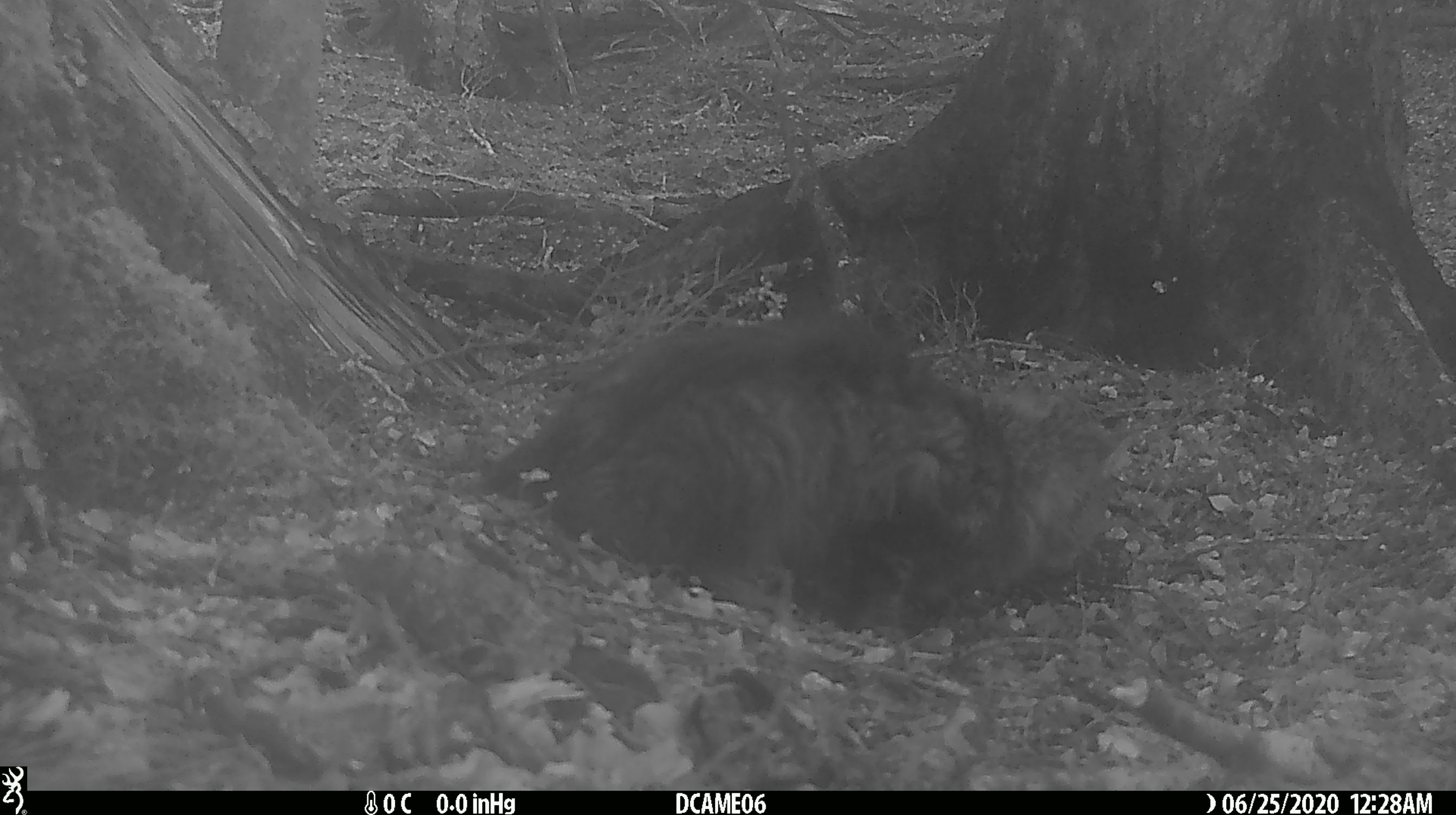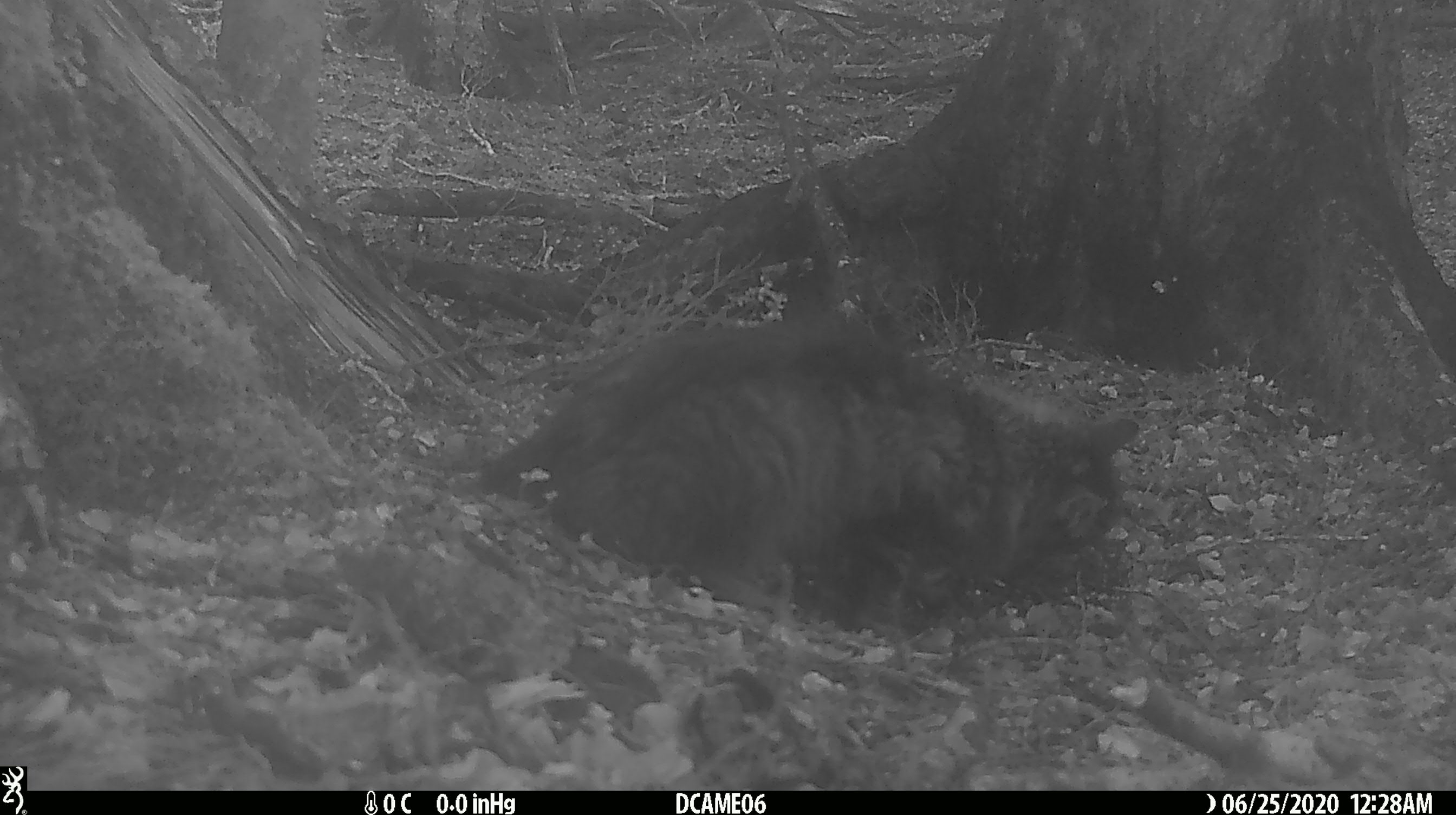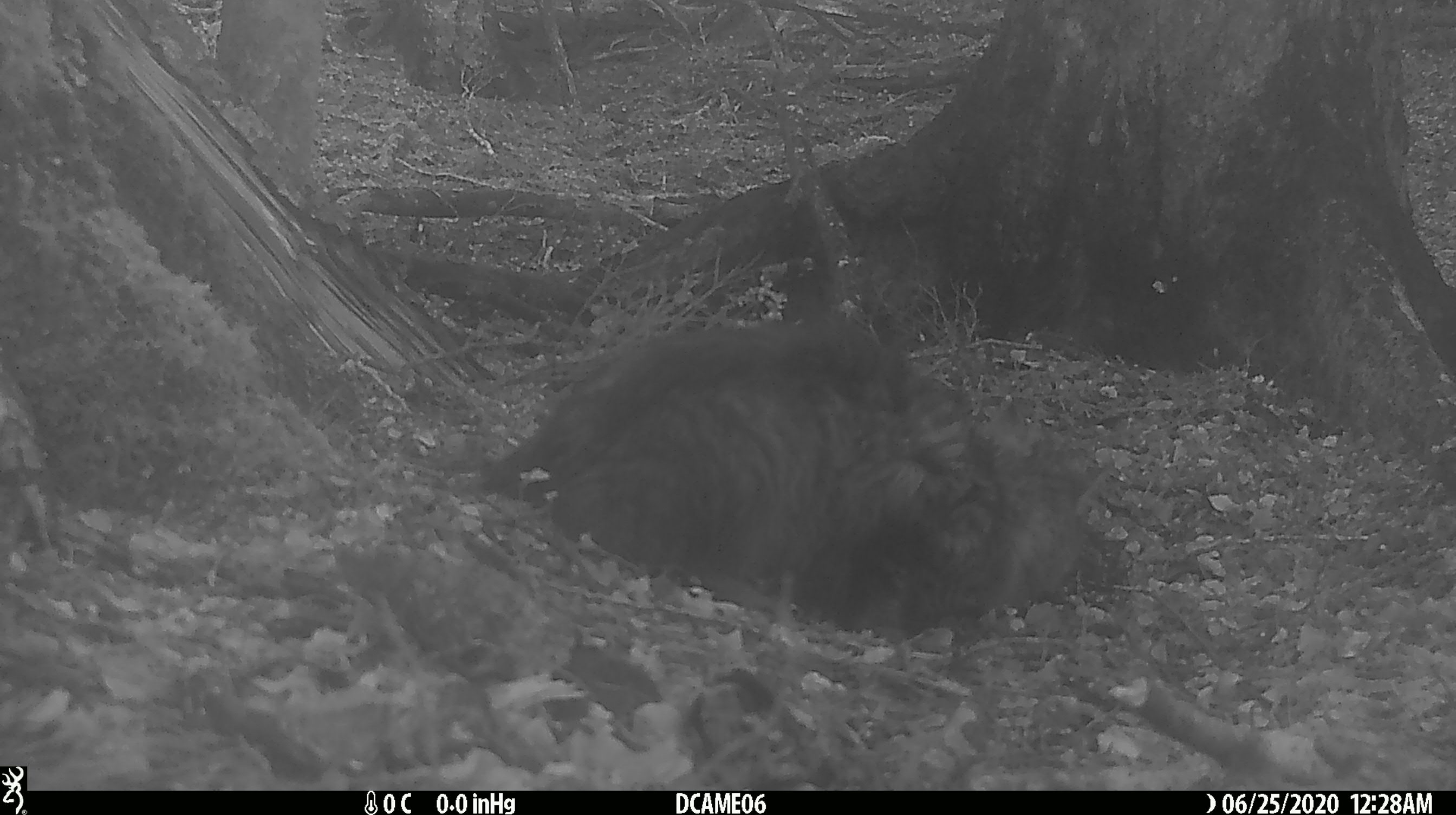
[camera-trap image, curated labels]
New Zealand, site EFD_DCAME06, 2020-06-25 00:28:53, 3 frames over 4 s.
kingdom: Animalia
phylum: Chordata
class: Mammalia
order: Carnivora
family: Felidae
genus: Felis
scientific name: Felis catus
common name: domestic cat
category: cat